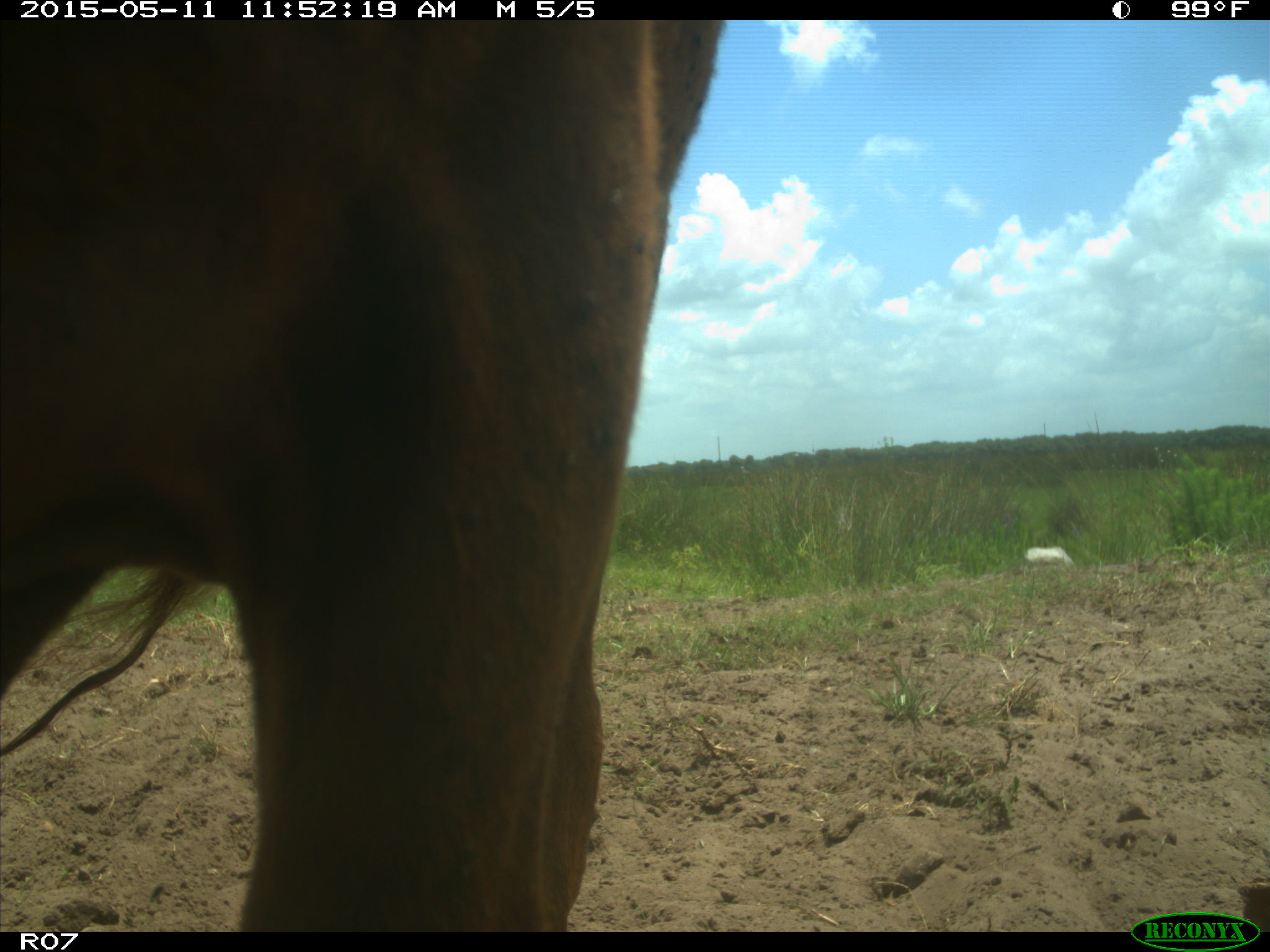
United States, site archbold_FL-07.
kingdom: Animalia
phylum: Chordata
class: Mammalia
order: Artiodactyla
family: Bovidae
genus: Bos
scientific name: Bos taurus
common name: domestic cow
Bos taurus (domestic cow).